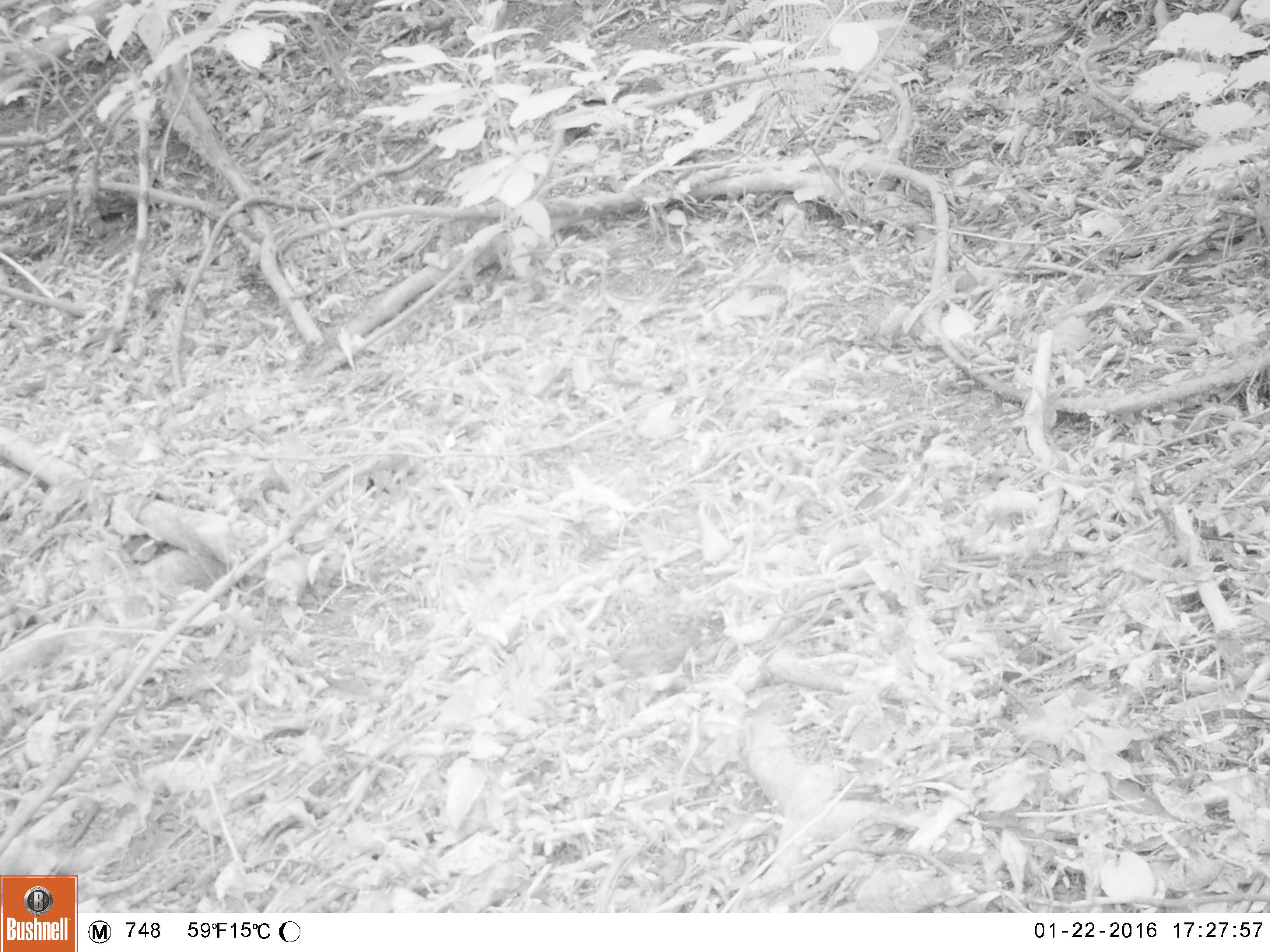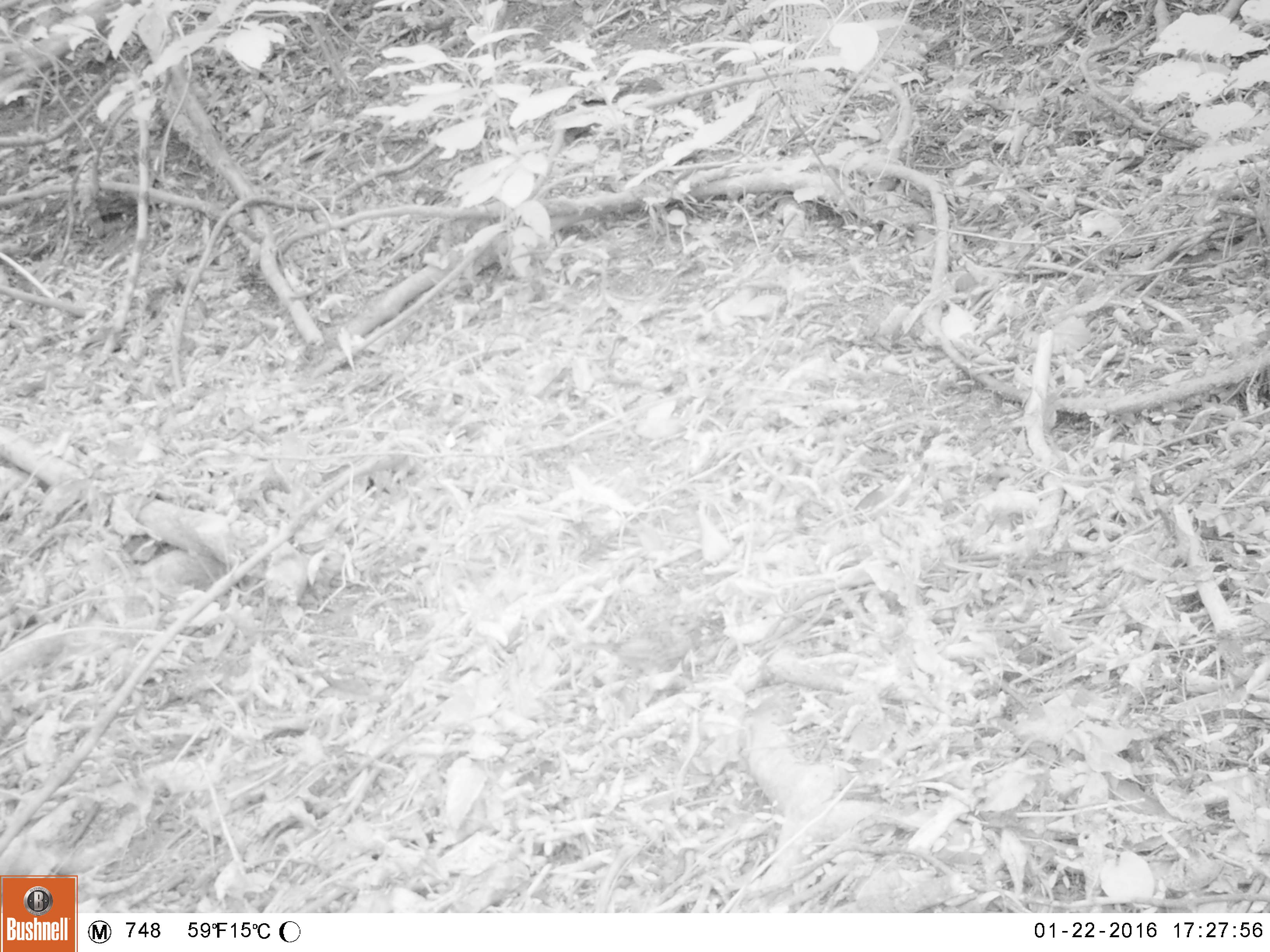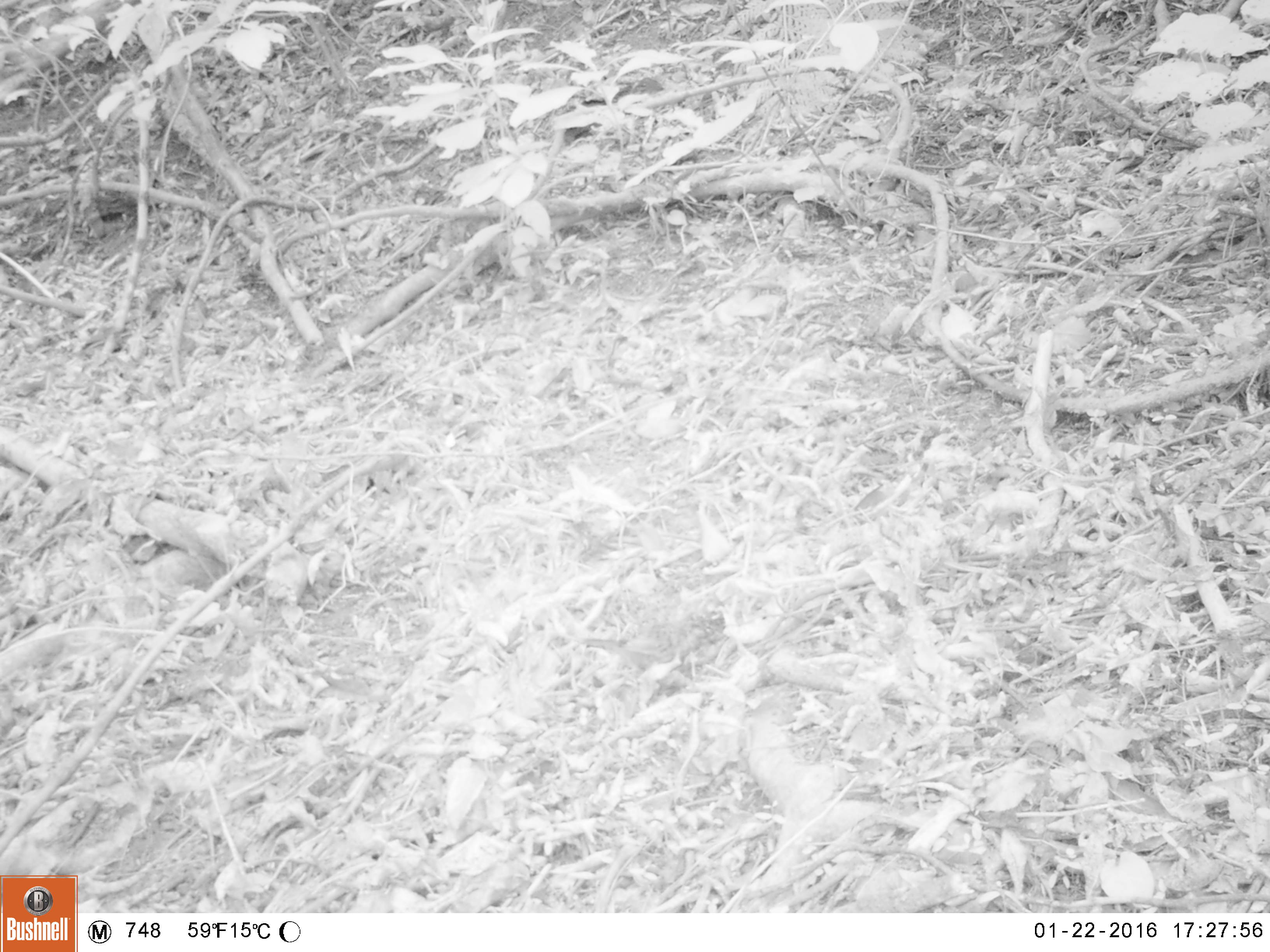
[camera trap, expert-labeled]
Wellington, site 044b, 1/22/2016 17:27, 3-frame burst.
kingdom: Animalia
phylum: Chordata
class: Aves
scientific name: Aves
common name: bird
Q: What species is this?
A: Bird (Aves).